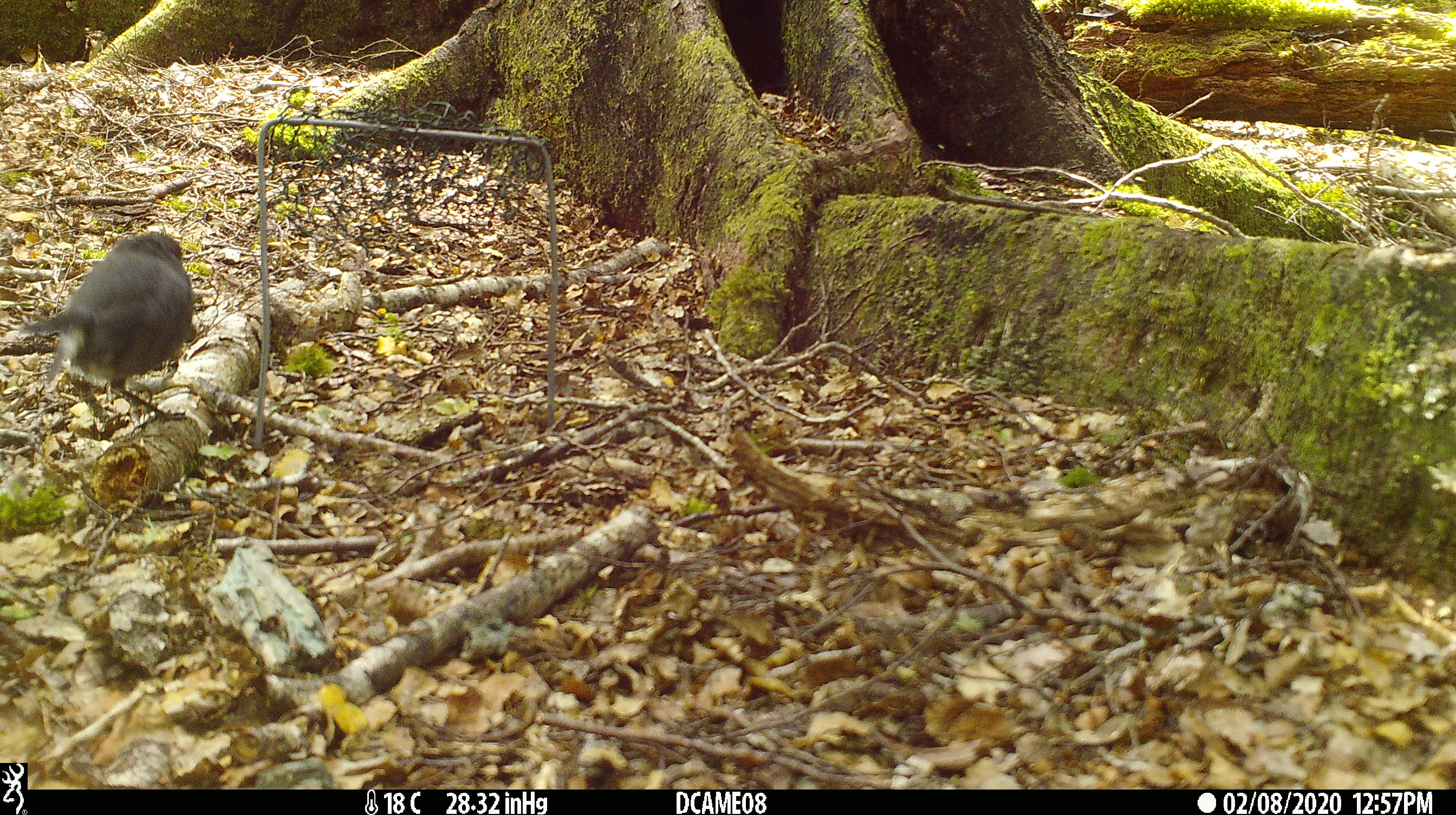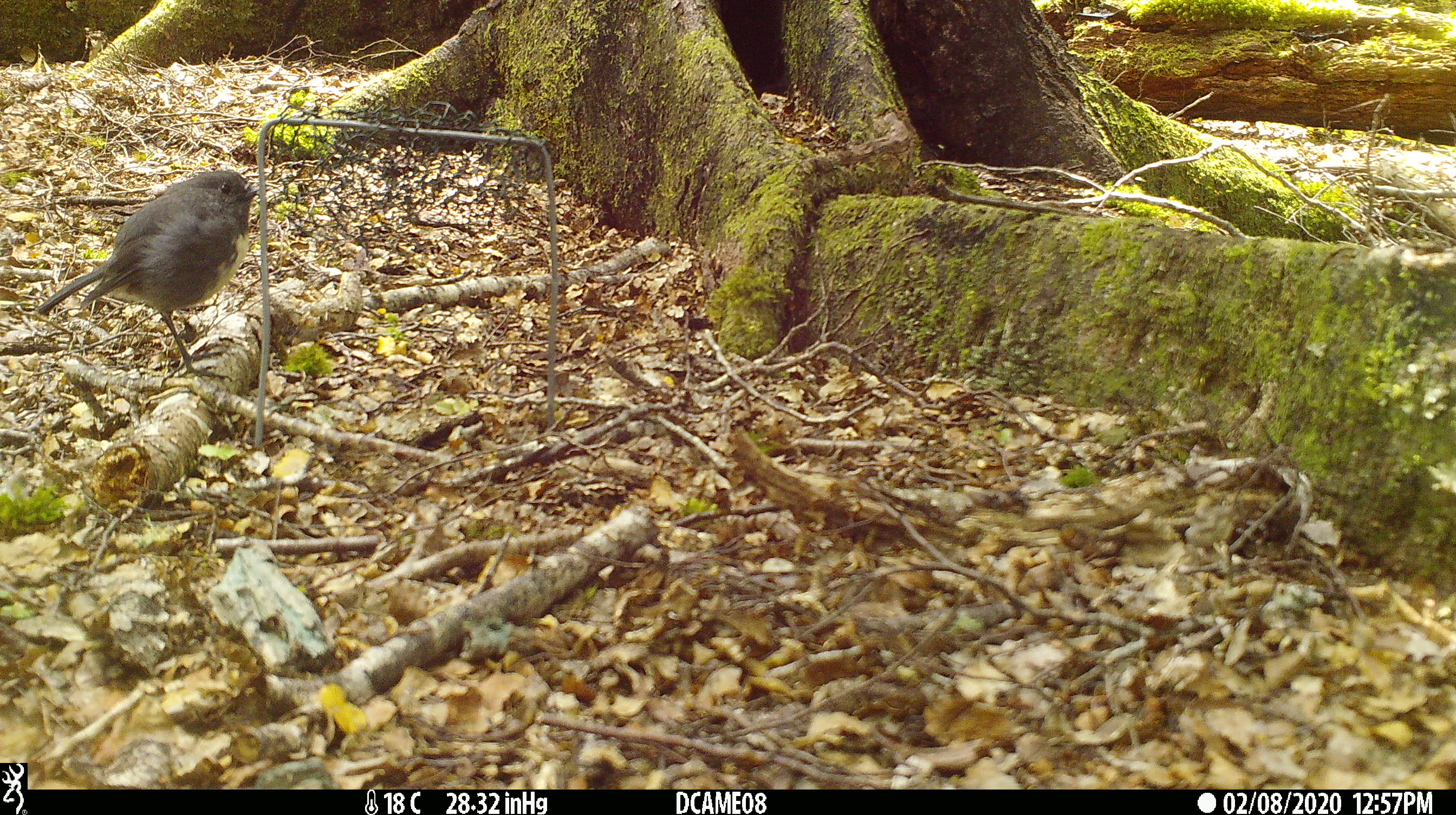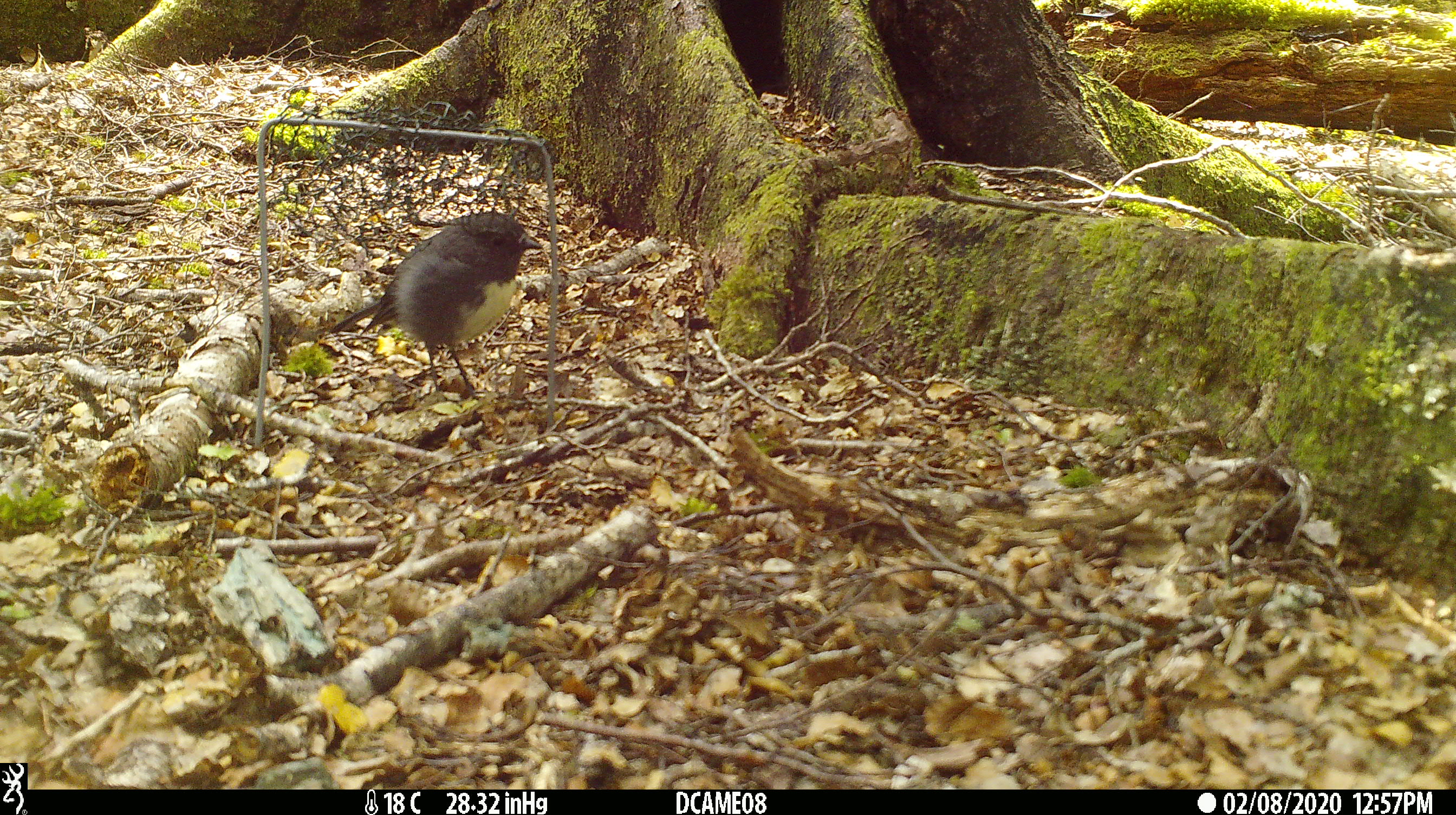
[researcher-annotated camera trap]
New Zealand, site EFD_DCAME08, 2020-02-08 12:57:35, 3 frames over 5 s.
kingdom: Animalia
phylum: Chordata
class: Aves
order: Passeriformes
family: Petroicidae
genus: Petroica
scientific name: Petroica australis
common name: new zealand robin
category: robin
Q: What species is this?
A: Robin (new zealand robin) (Petroica australis).